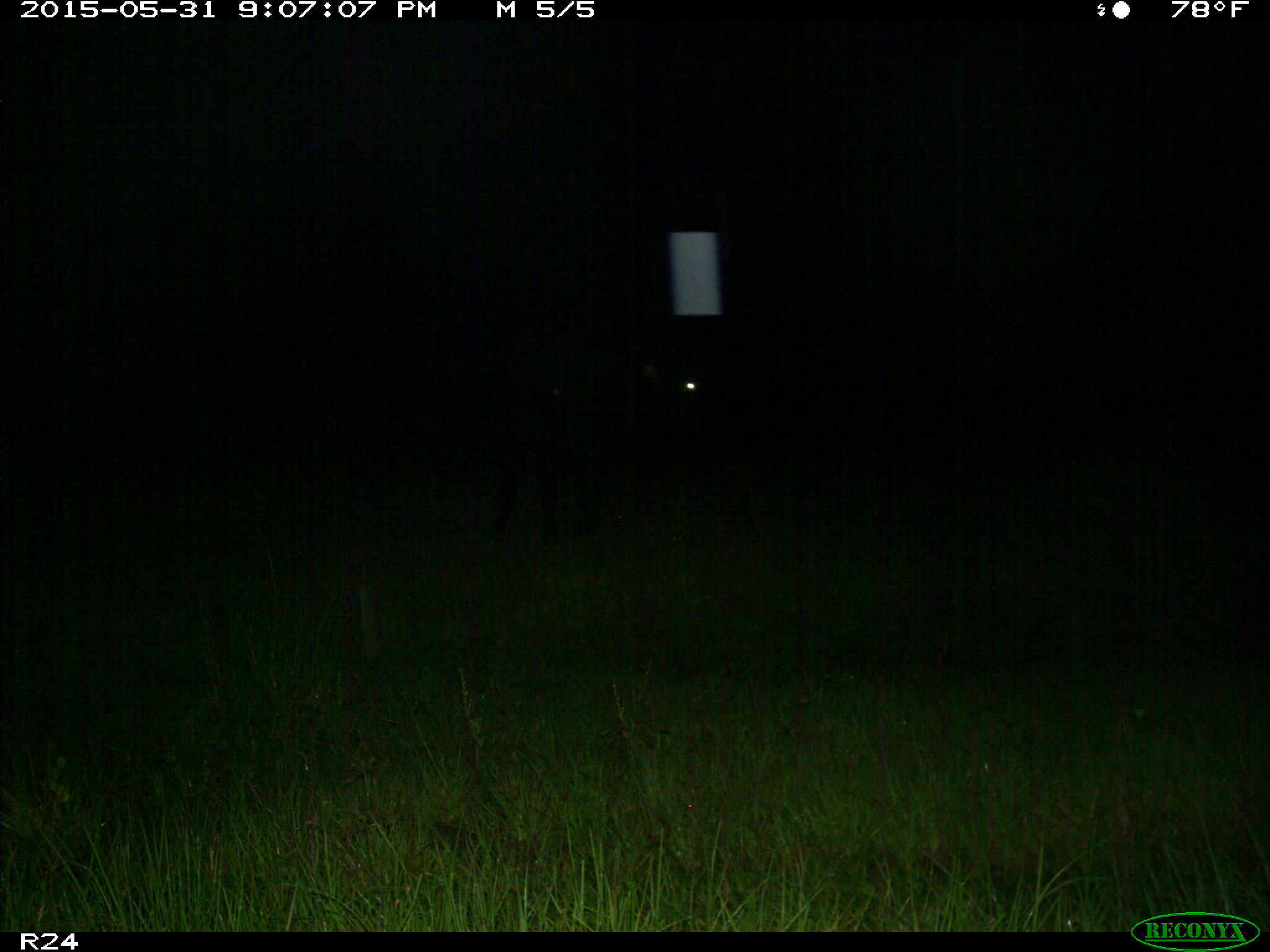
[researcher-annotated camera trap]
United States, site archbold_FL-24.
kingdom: Animalia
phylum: Chordata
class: Mammalia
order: Artiodactyla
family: Bovidae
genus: Bos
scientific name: Bos taurus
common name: domestic cow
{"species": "Bos taurus (domestic cow)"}